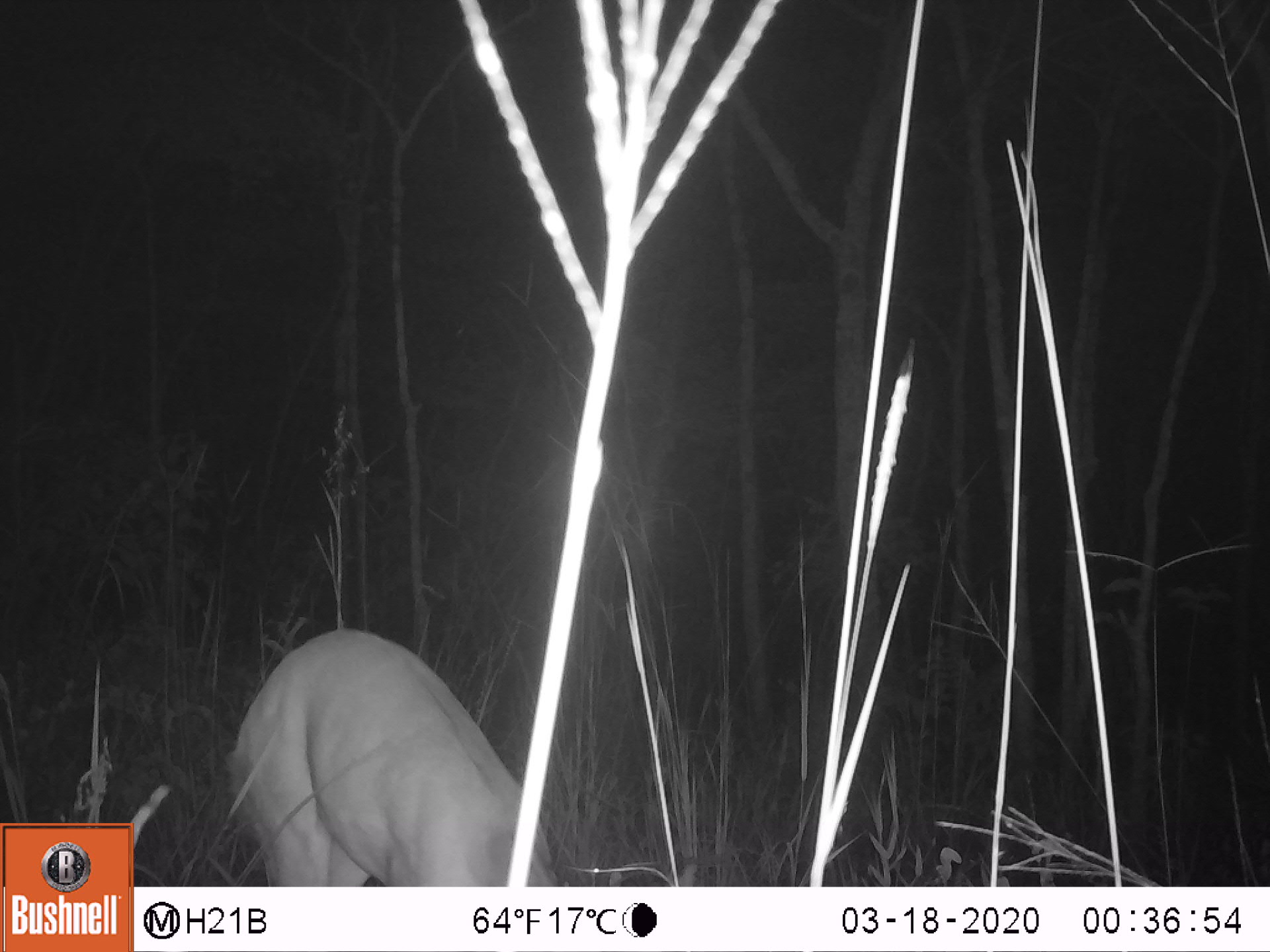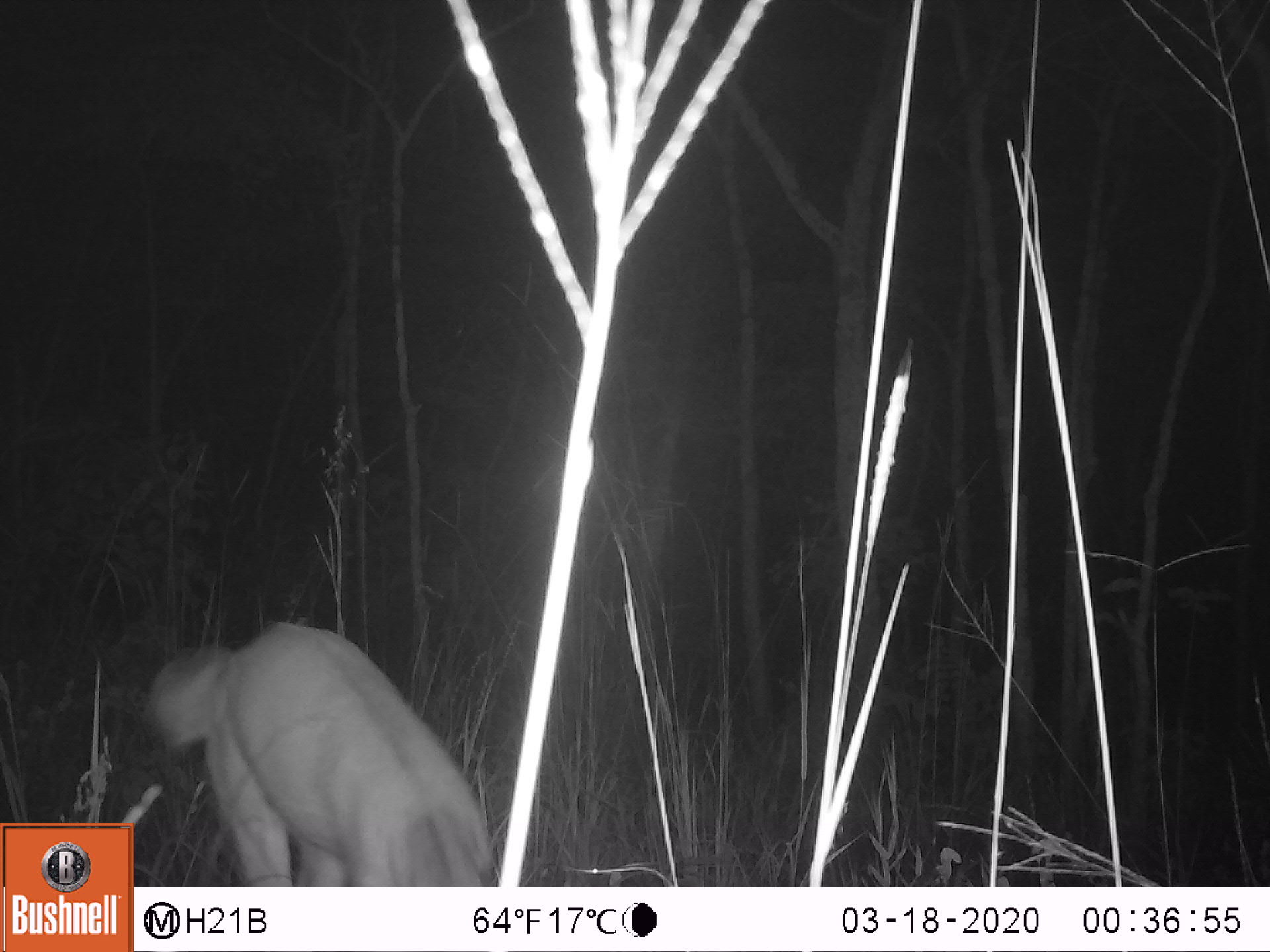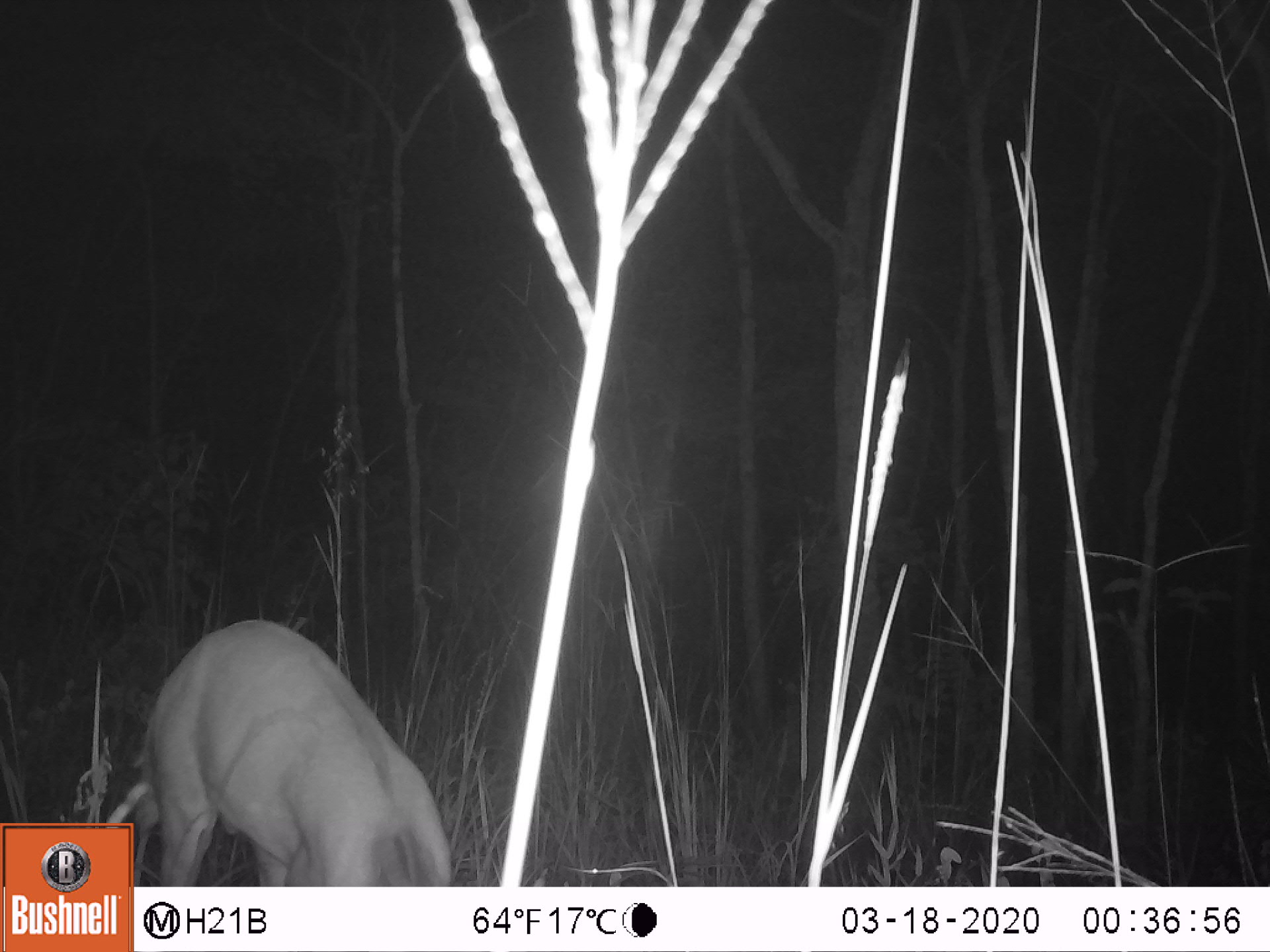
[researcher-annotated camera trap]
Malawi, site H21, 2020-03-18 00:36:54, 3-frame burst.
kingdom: Animalia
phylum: Chordata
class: Mammalia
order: Artiodactyla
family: Bovidae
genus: Tragelaphus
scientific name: Tragelaphus sylvaticus sylvaticus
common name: cape bushbuck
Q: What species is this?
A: Cape bushbuck (Tragelaphus sylvaticus sylvaticus).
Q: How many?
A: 1.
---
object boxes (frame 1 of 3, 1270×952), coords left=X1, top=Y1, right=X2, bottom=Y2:
cape bushbuck: left=229, top=616, right=553, bottom=880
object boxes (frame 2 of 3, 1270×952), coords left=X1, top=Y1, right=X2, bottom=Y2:
cape bushbuck: left=152, top=609, right=497, bottom=880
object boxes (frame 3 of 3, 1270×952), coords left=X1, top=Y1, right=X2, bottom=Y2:
cape bushbuck: left=143, top=612, right=454, bottom=882